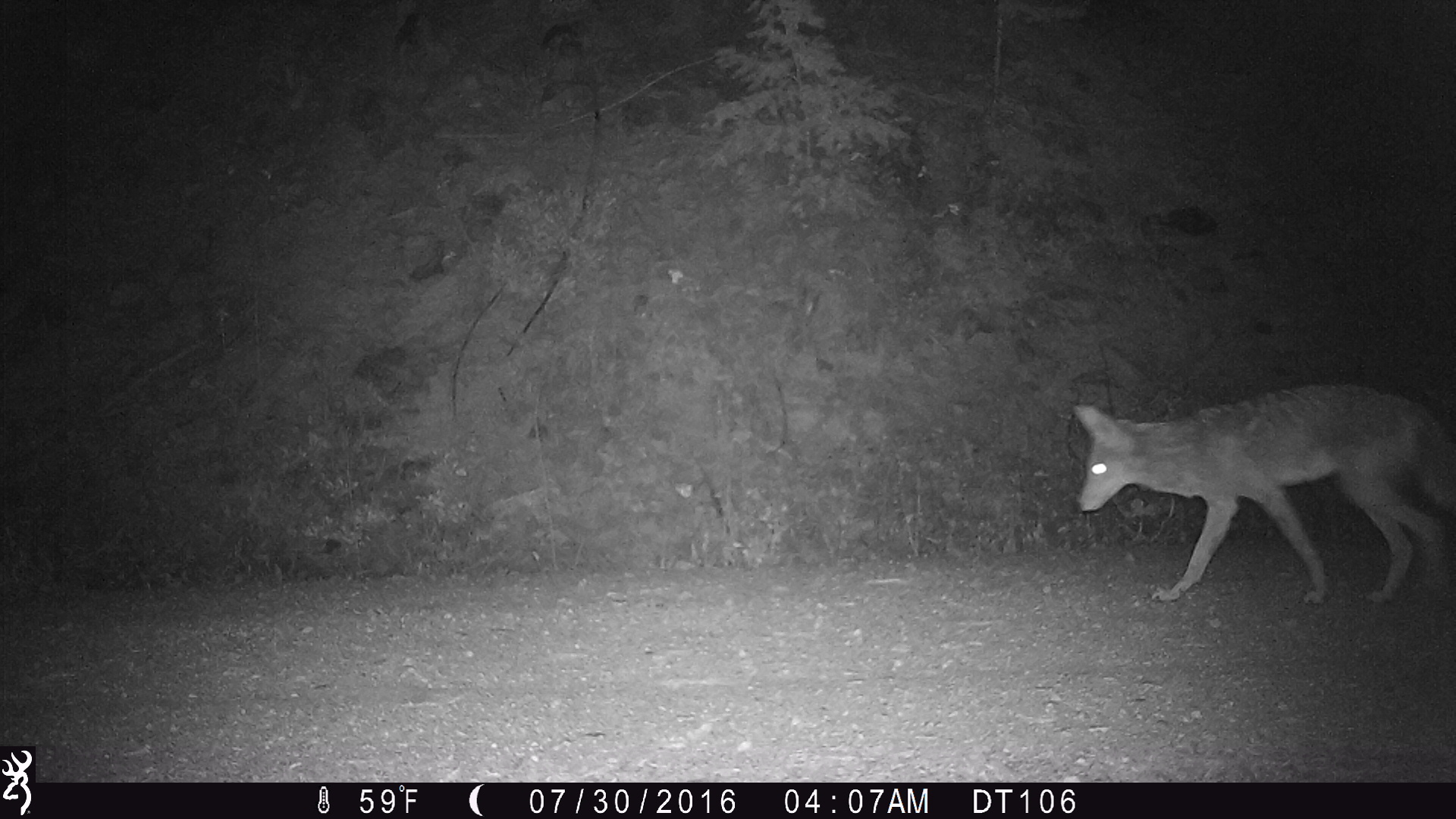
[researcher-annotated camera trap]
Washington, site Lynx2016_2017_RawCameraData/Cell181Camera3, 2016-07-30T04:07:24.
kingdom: Animalia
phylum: Chordata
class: Mammalia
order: Carnivora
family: Canidae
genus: Canis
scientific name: Canis latrans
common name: coyote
Canis latrans (coyote). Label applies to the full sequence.